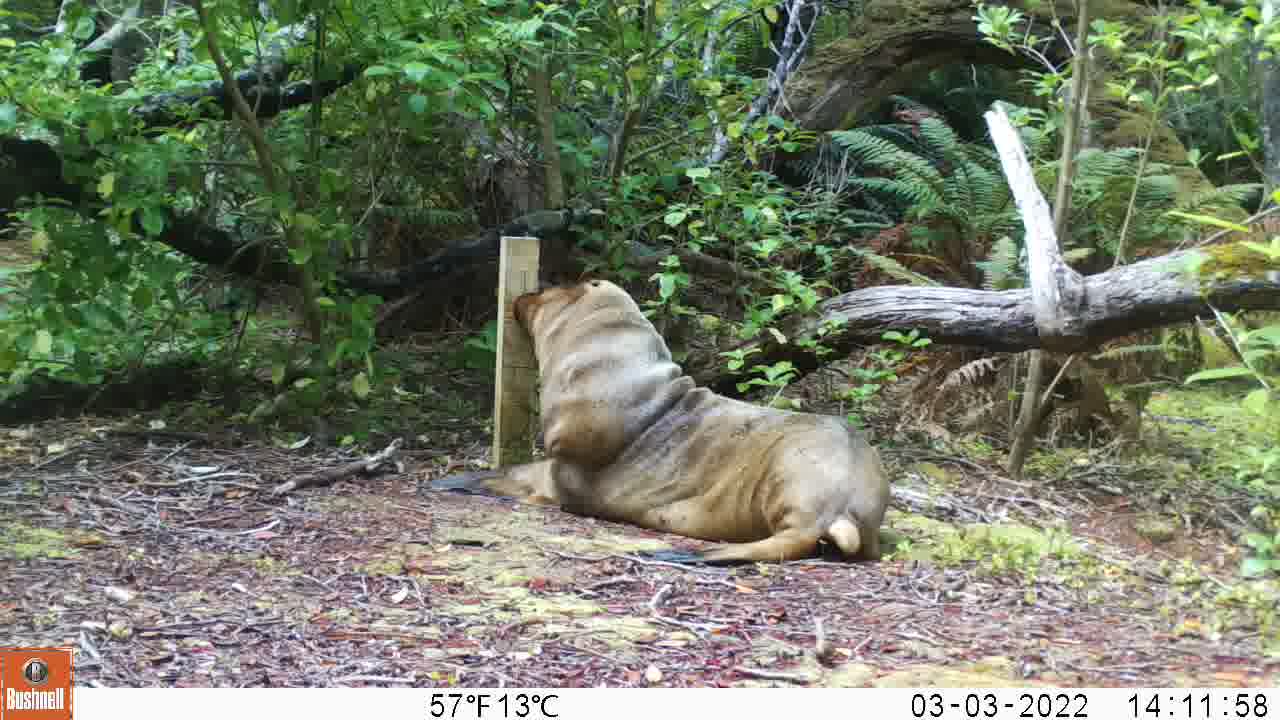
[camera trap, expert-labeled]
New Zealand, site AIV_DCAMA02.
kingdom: Animalia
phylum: Chordata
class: Mammalia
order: Carnivora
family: Otariidae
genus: Phocarctos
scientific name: Phocarctos hookeri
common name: new zealand sea lion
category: sealion